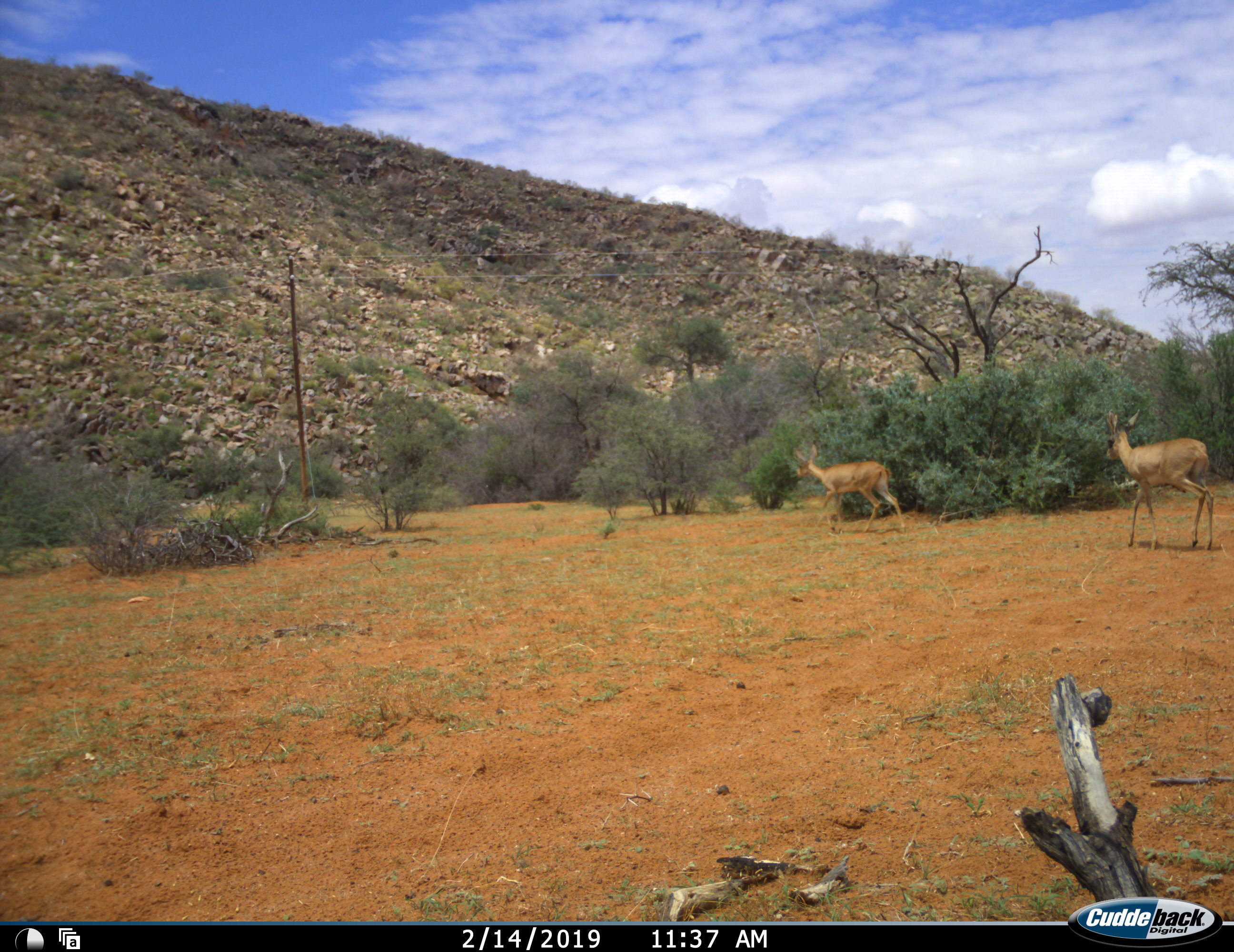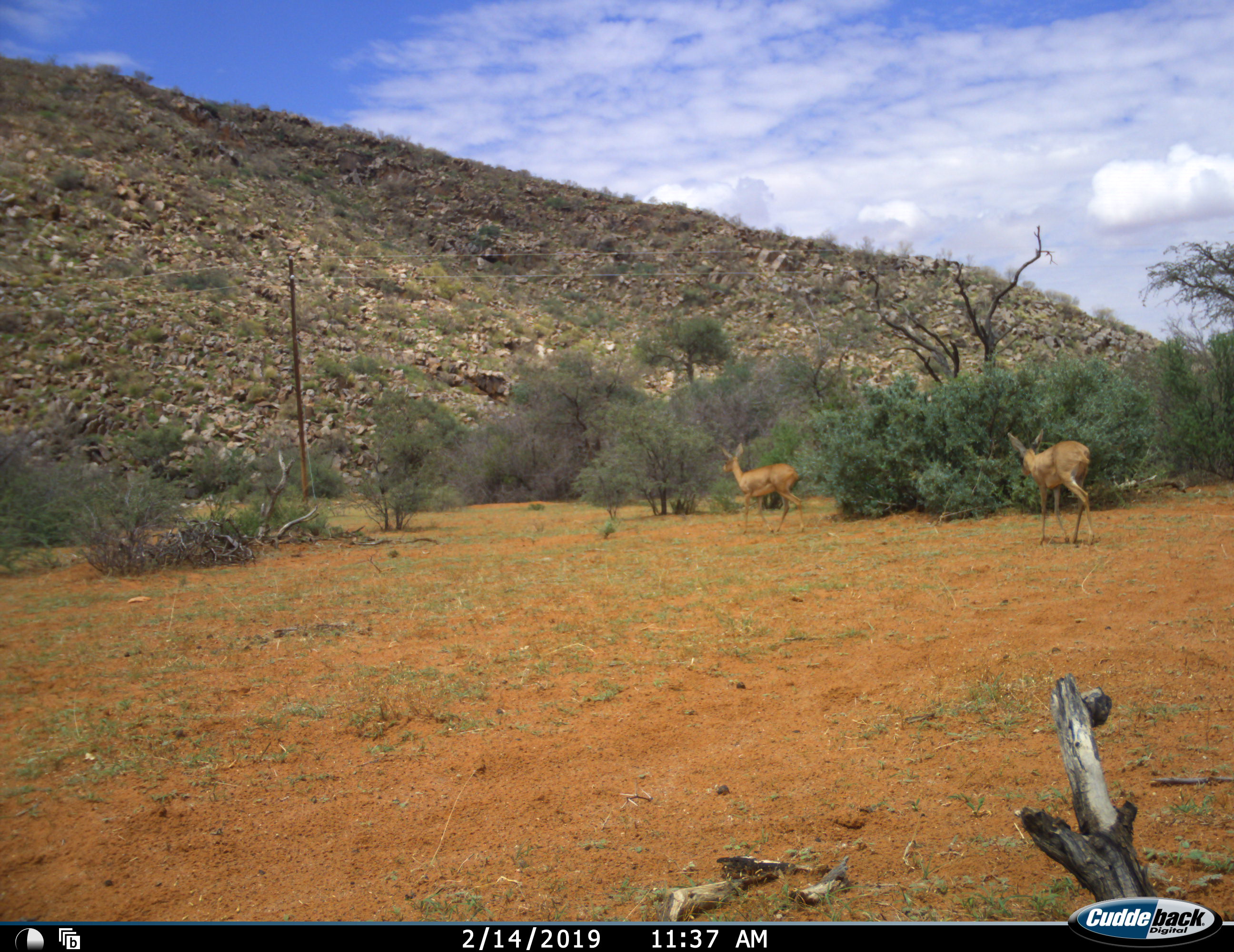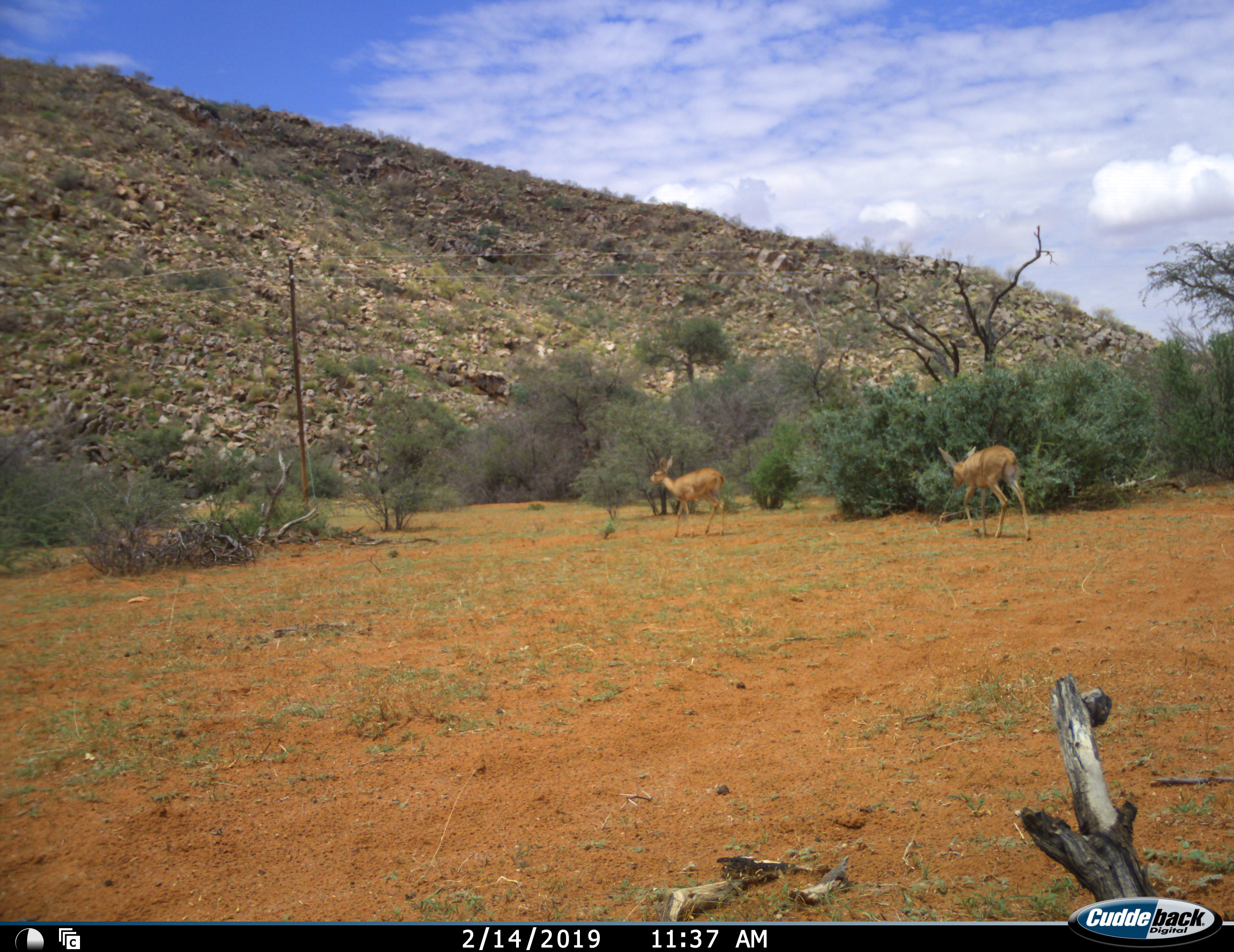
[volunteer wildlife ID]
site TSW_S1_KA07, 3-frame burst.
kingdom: Animalia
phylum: Chordata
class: Mammalia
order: Artiodactyla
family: Bovidae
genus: Raphicerus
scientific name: Raphicerus campestris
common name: steenbok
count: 2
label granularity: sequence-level